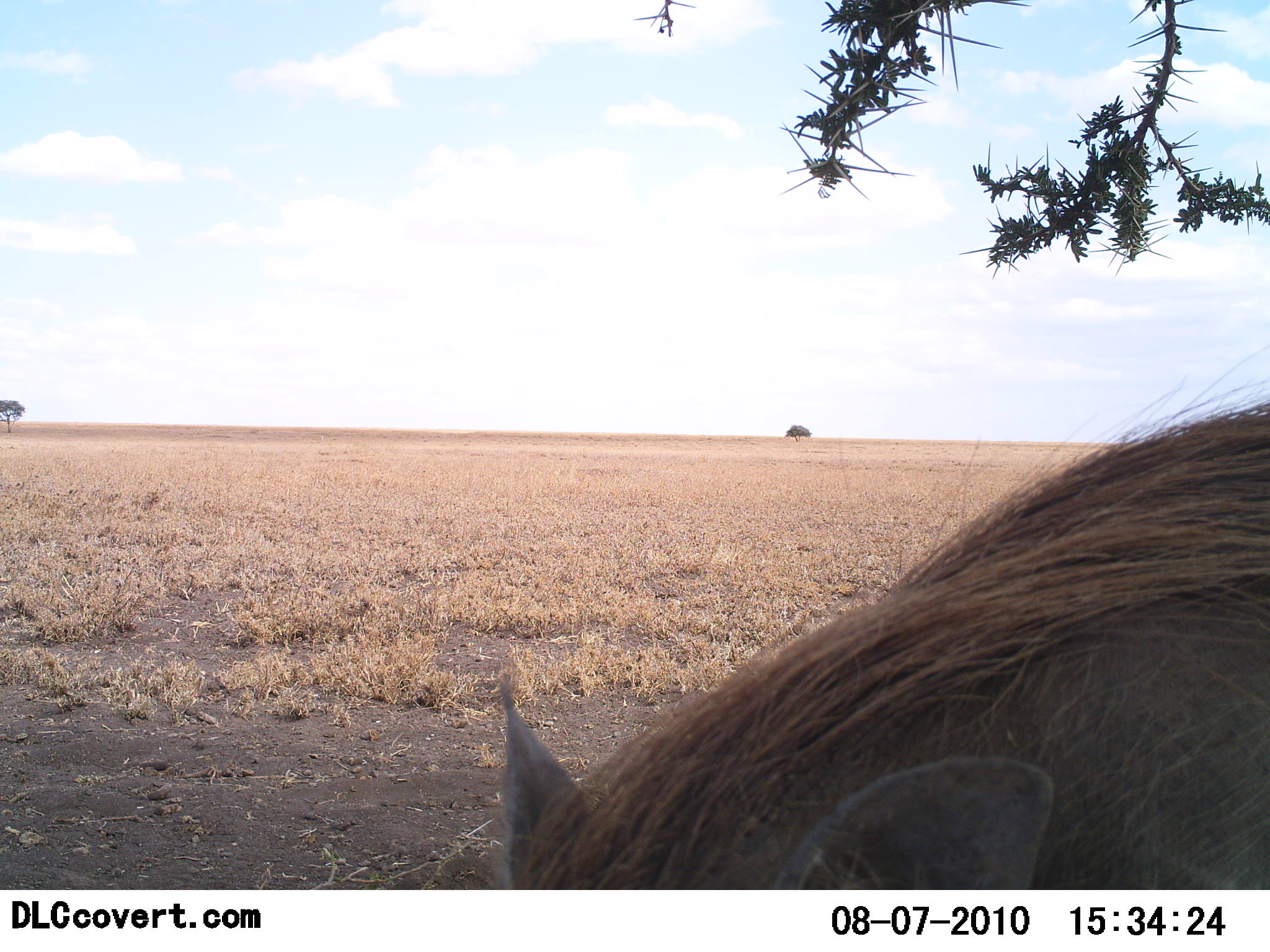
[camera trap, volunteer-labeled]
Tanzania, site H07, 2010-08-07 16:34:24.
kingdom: Animalia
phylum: Chordata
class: Mammalia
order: Artiodactyla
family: Suidae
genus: Phacochoerus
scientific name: Phacochoerus africanus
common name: warthog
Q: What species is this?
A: Warthog (Phacochoerus africanus).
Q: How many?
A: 1.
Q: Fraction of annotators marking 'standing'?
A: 58%.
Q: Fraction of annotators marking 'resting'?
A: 0%.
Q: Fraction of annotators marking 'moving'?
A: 0%.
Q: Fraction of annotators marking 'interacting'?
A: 8%.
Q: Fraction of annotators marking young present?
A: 0%.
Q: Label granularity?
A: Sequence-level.